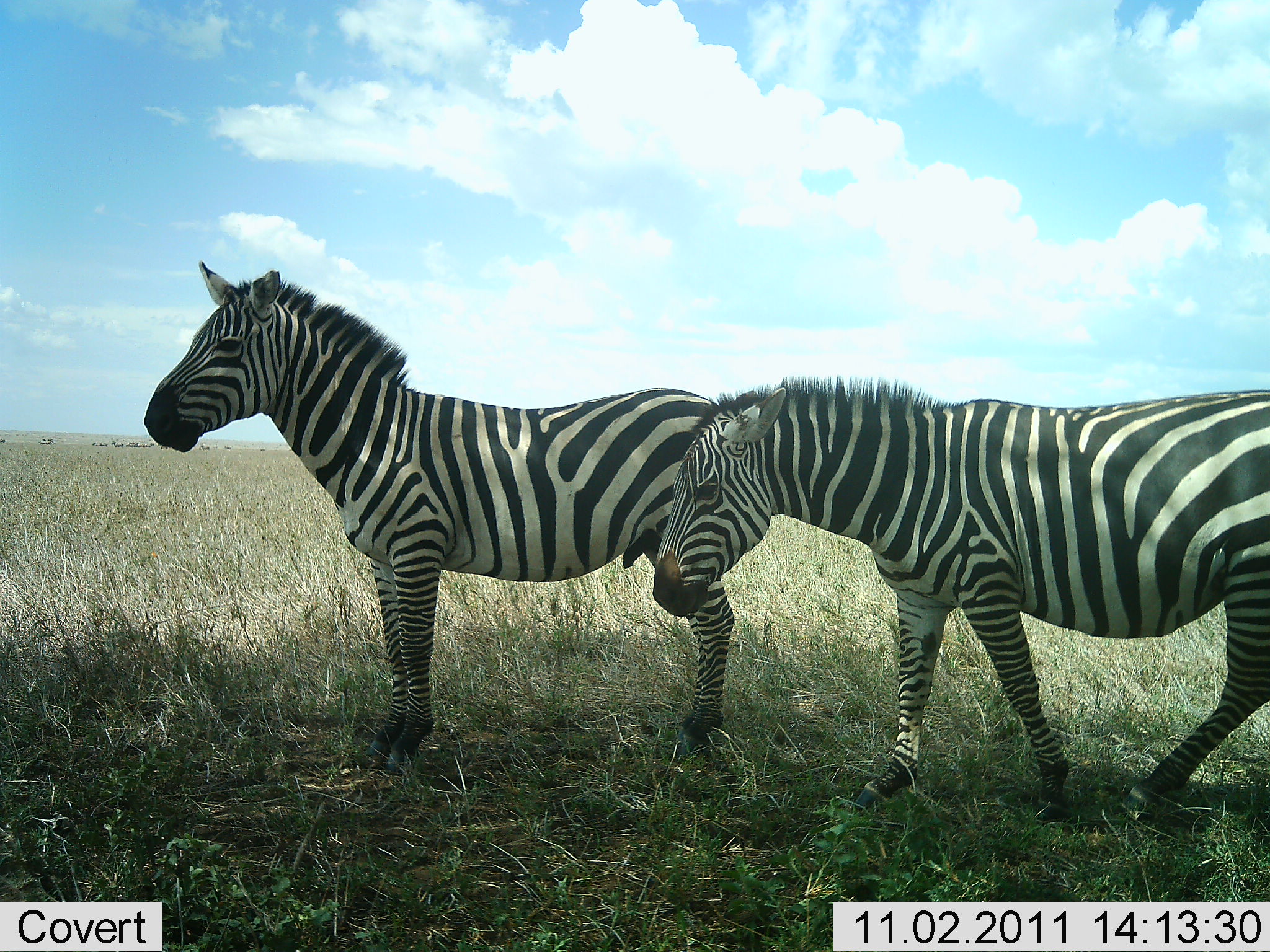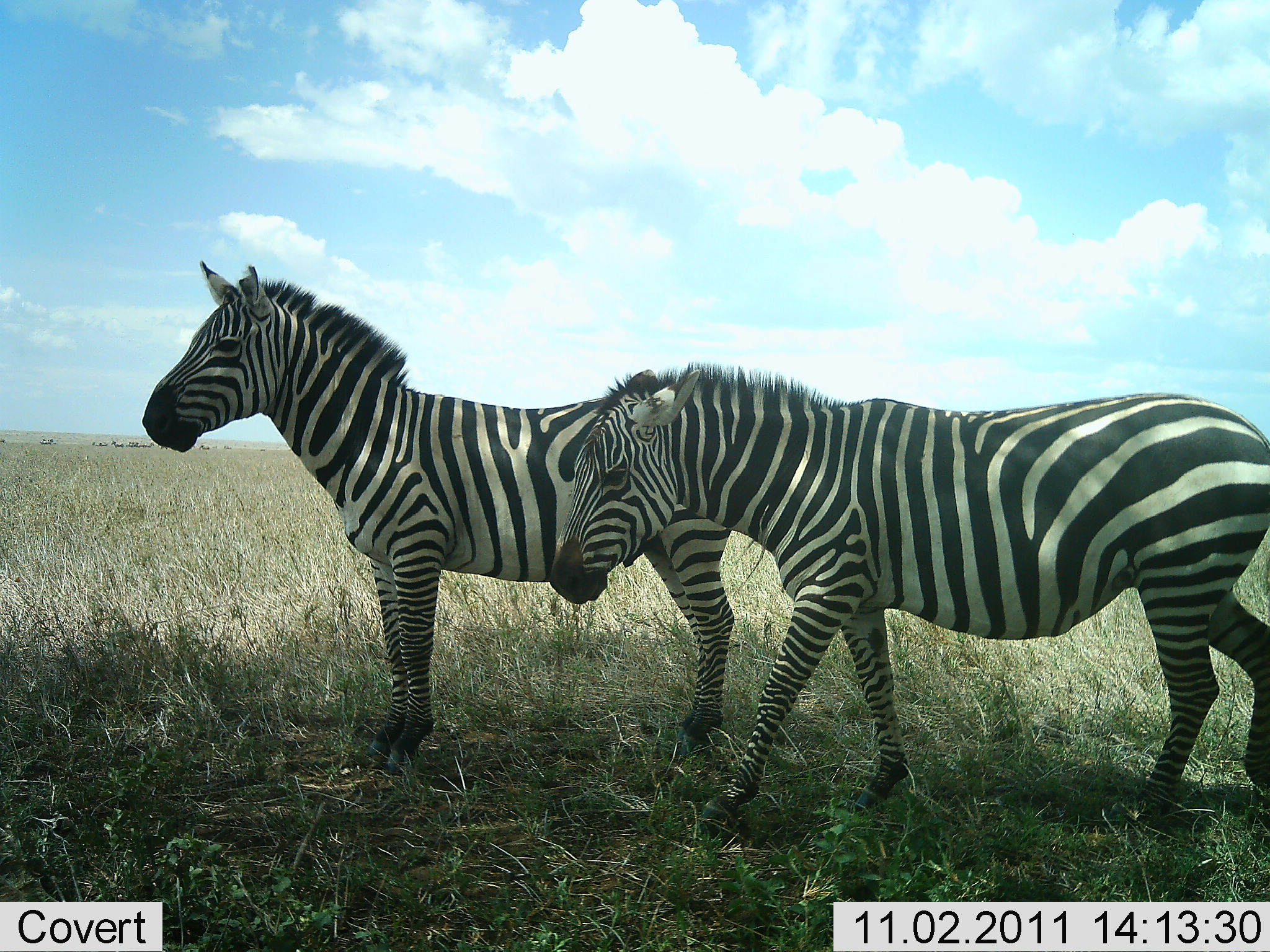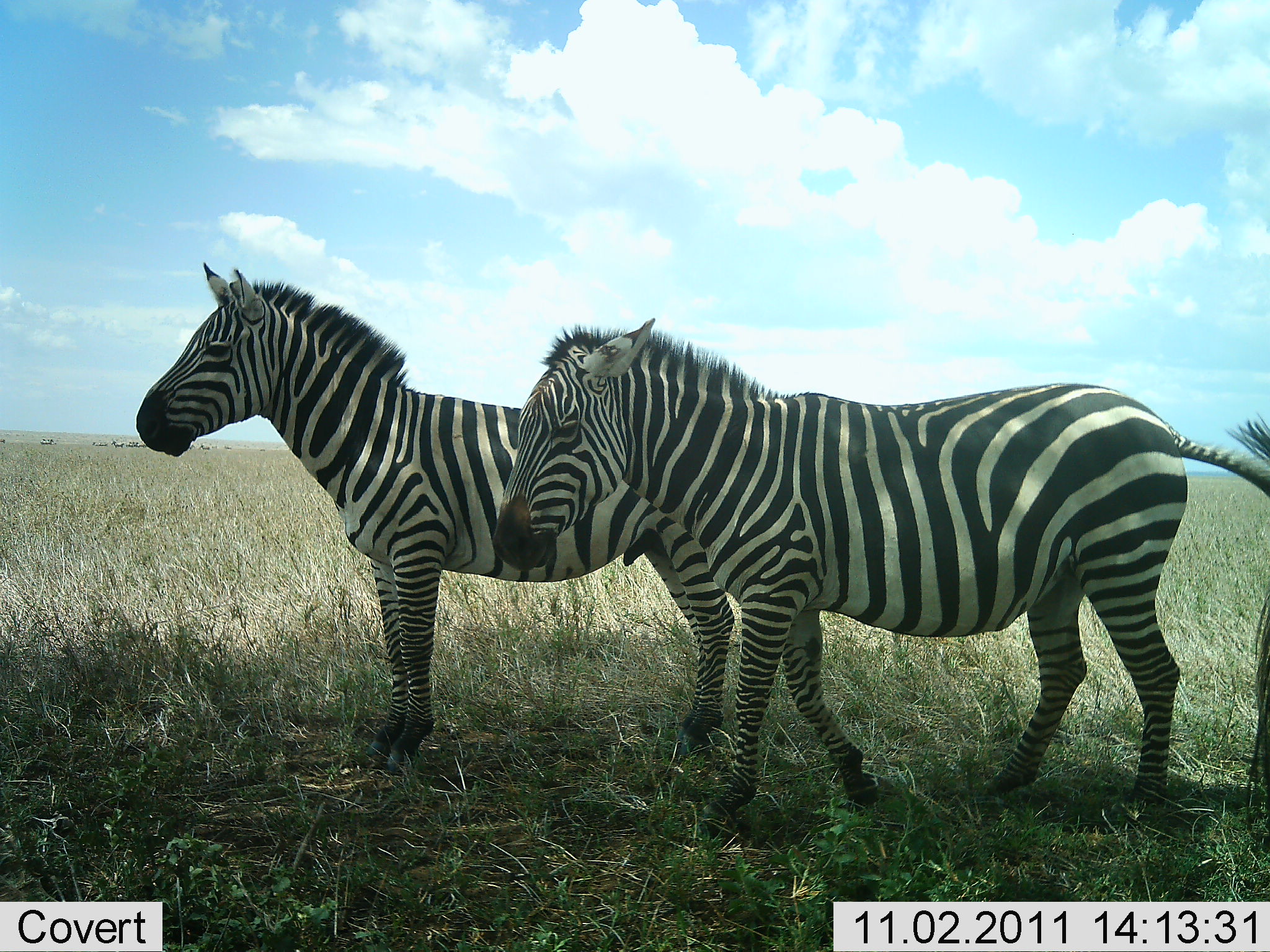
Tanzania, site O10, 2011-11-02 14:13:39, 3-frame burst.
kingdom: Animalia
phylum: Chordata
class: Mammalia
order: Perissodactyla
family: Equidae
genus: Equus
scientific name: Equus quagga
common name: plains zebra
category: zebra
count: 2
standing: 100%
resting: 0%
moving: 82%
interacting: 0%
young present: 0%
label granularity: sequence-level